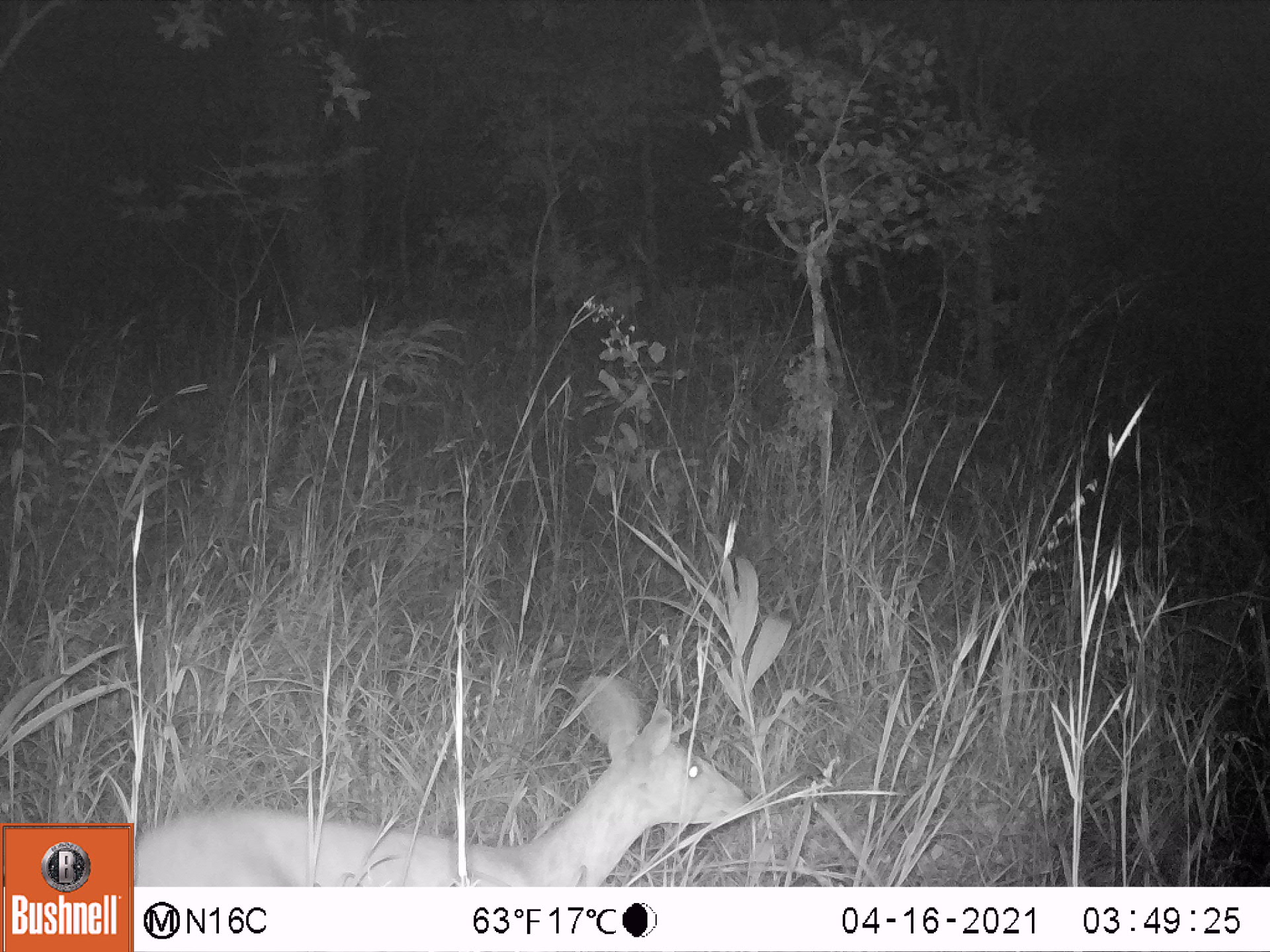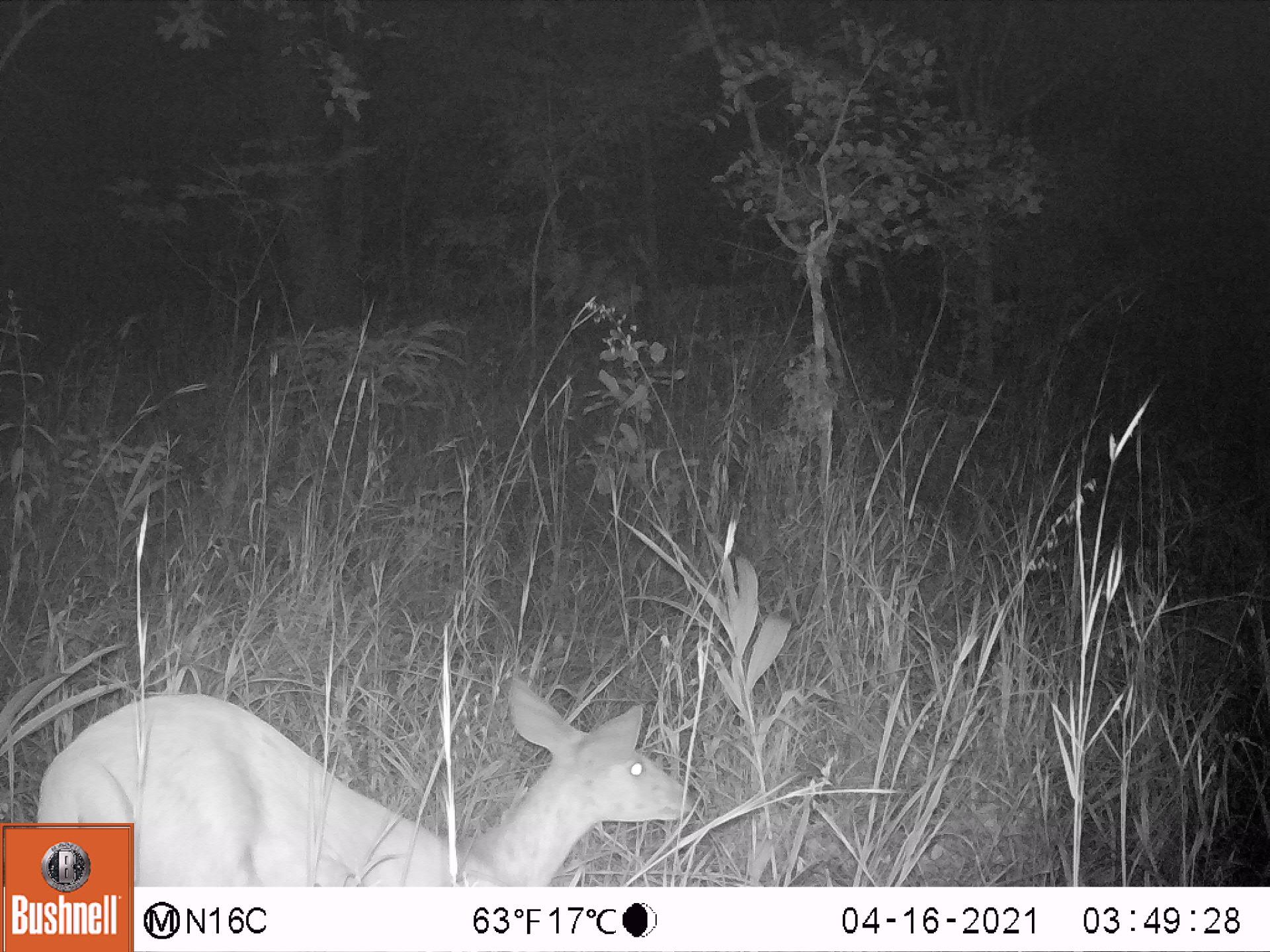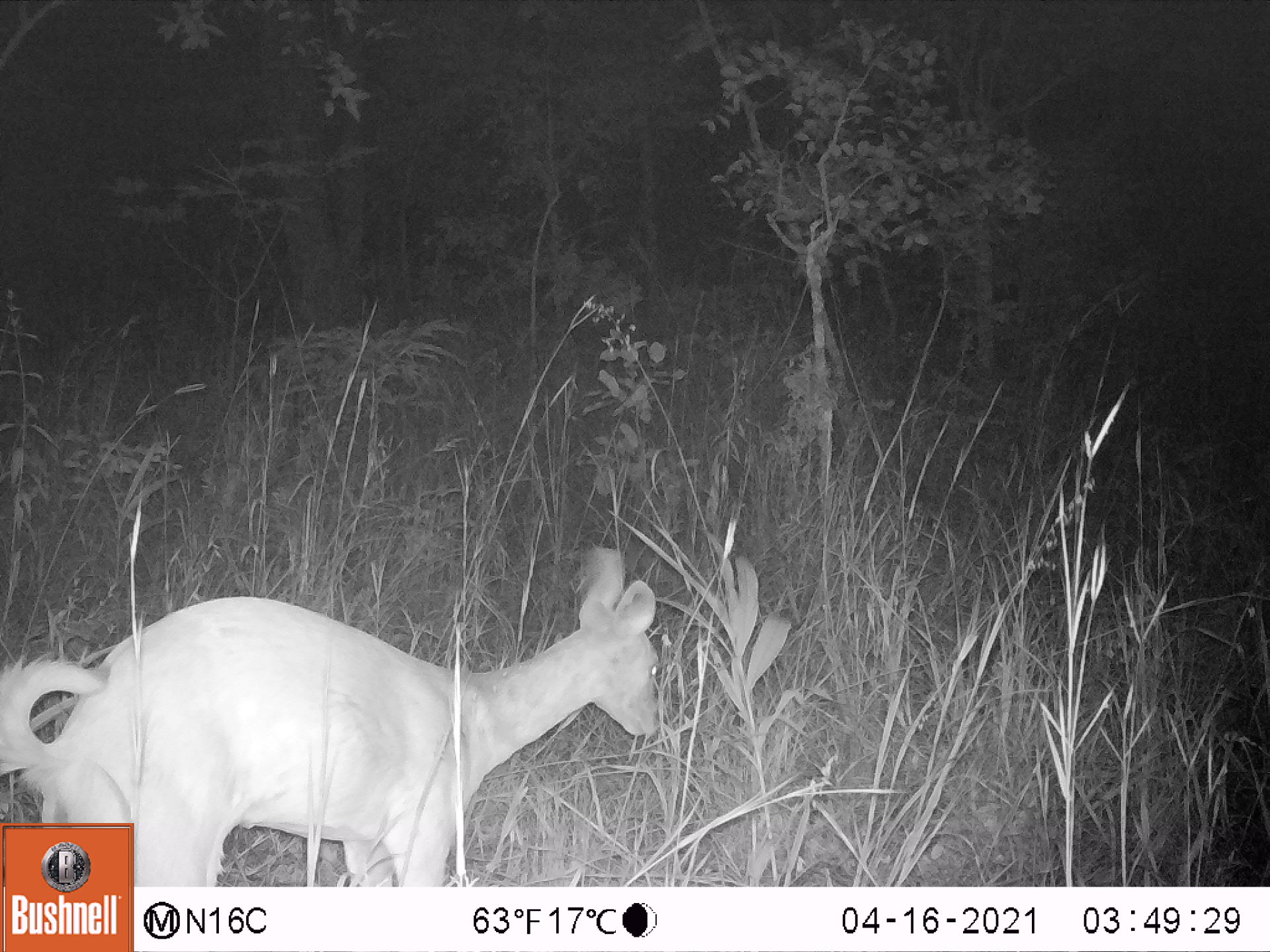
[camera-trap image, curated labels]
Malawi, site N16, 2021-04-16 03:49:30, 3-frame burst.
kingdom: Animalia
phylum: Chordata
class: Mammalia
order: Artiodactyla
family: Bovidae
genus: Tragelaphus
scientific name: Tragelaphus sylvaticus sylvaticus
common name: cape bushbuck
Cape bushbuck (Tragelaphus sylvaticus sylvaticus), count 1.